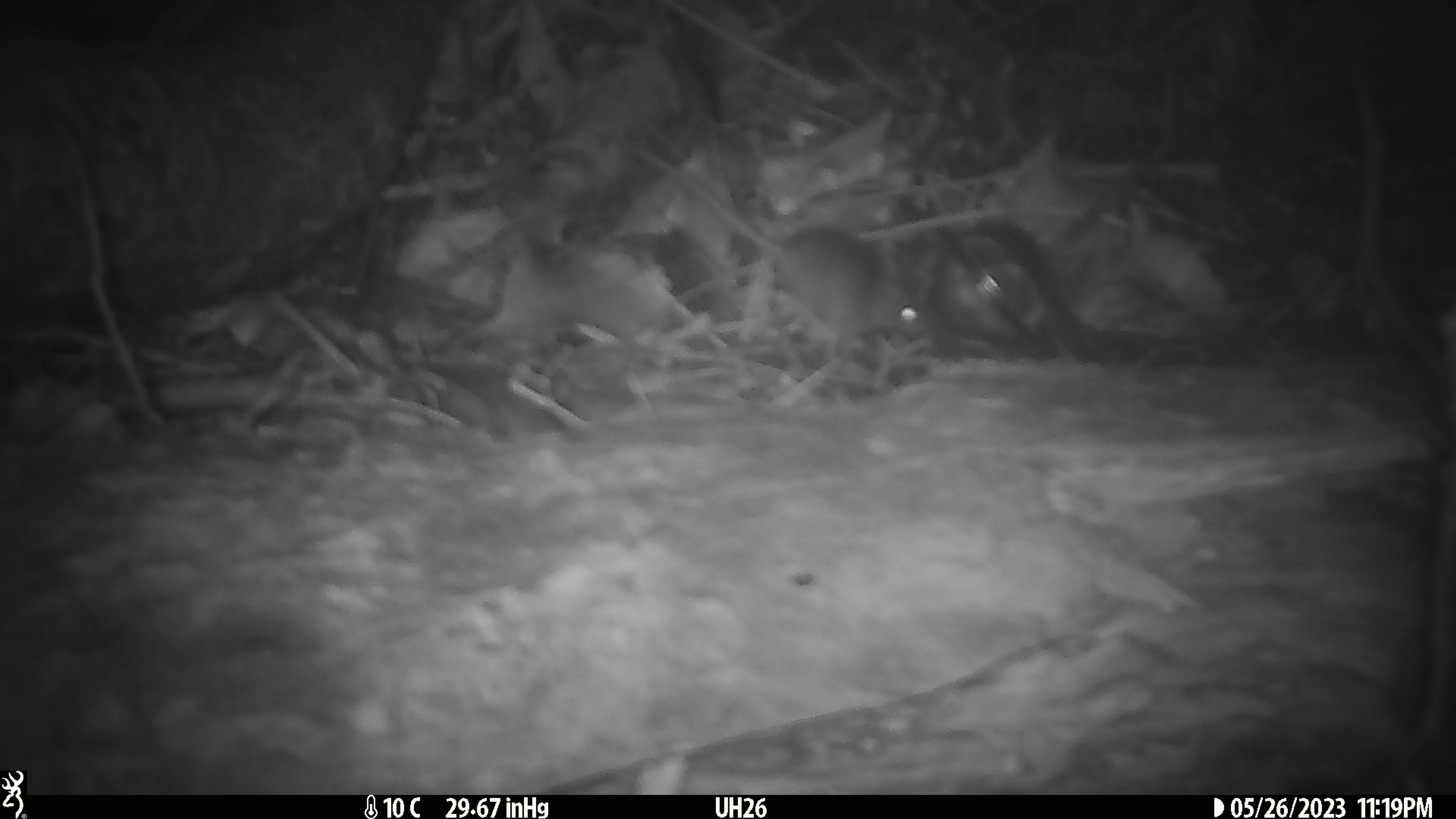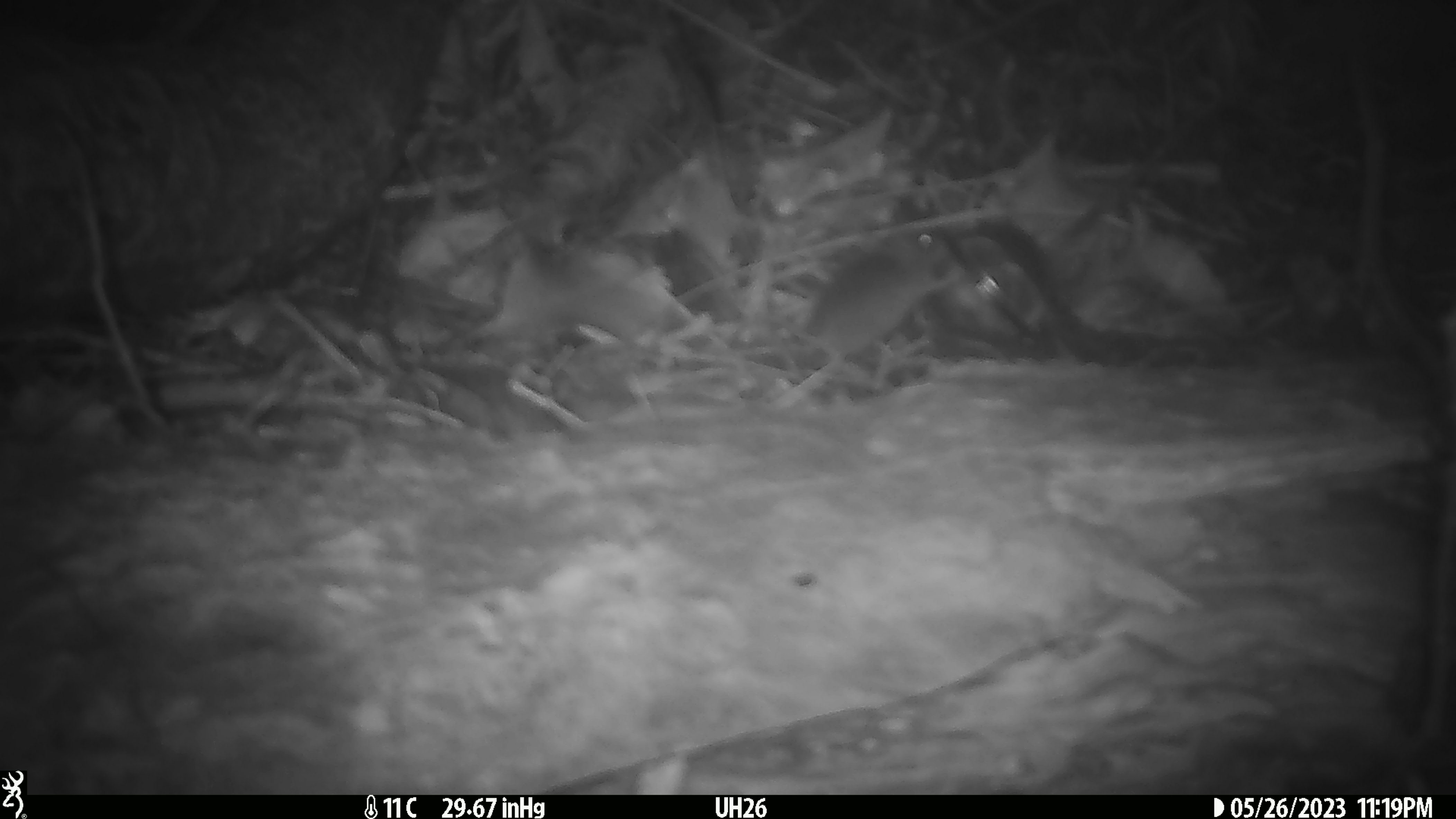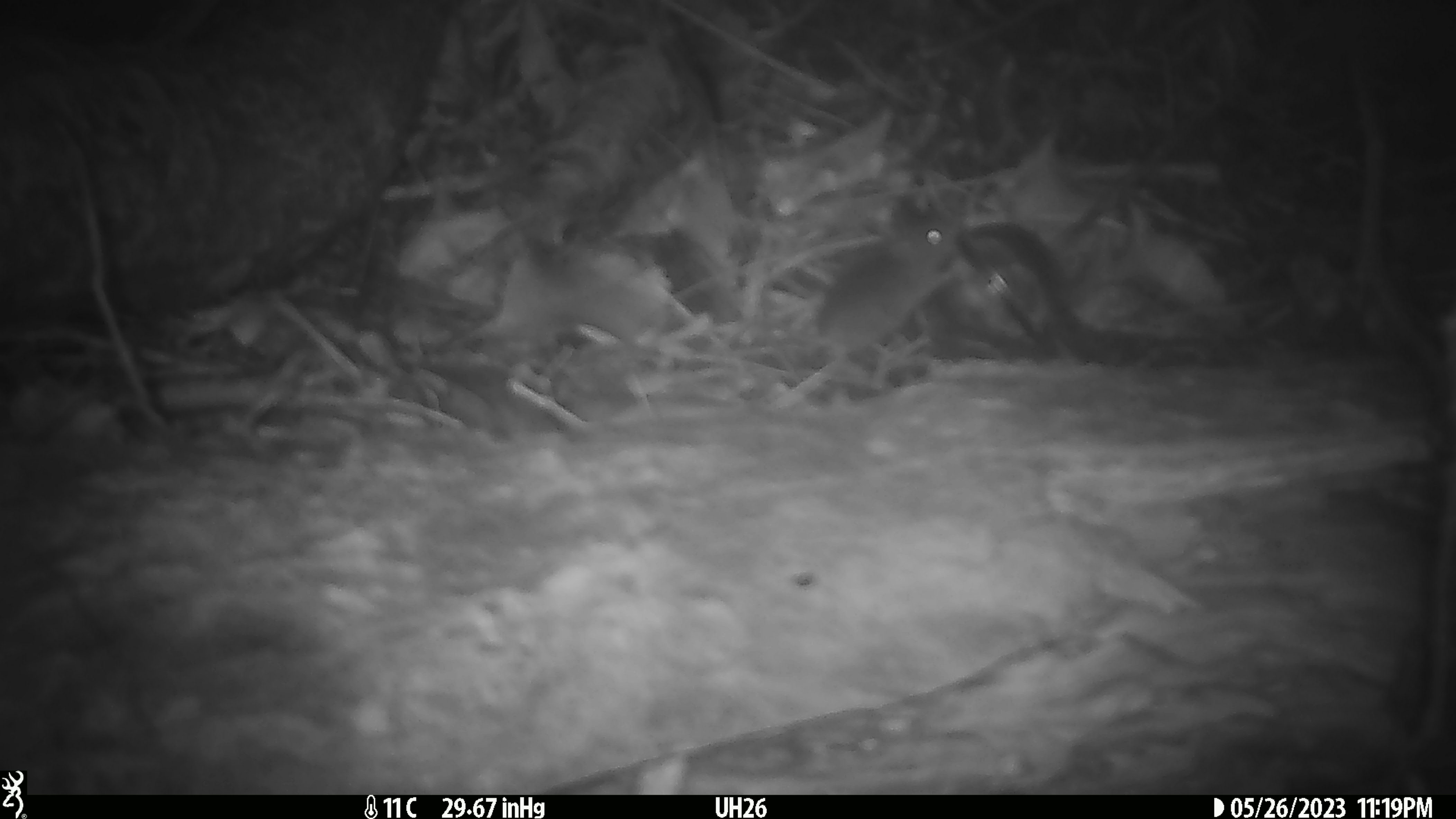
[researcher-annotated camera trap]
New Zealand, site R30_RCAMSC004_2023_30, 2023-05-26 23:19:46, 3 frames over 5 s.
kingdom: Animalia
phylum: Chordata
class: Mammalia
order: Rodentia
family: Muridae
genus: Mus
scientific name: Mus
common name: mouse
Mouse (Mus).